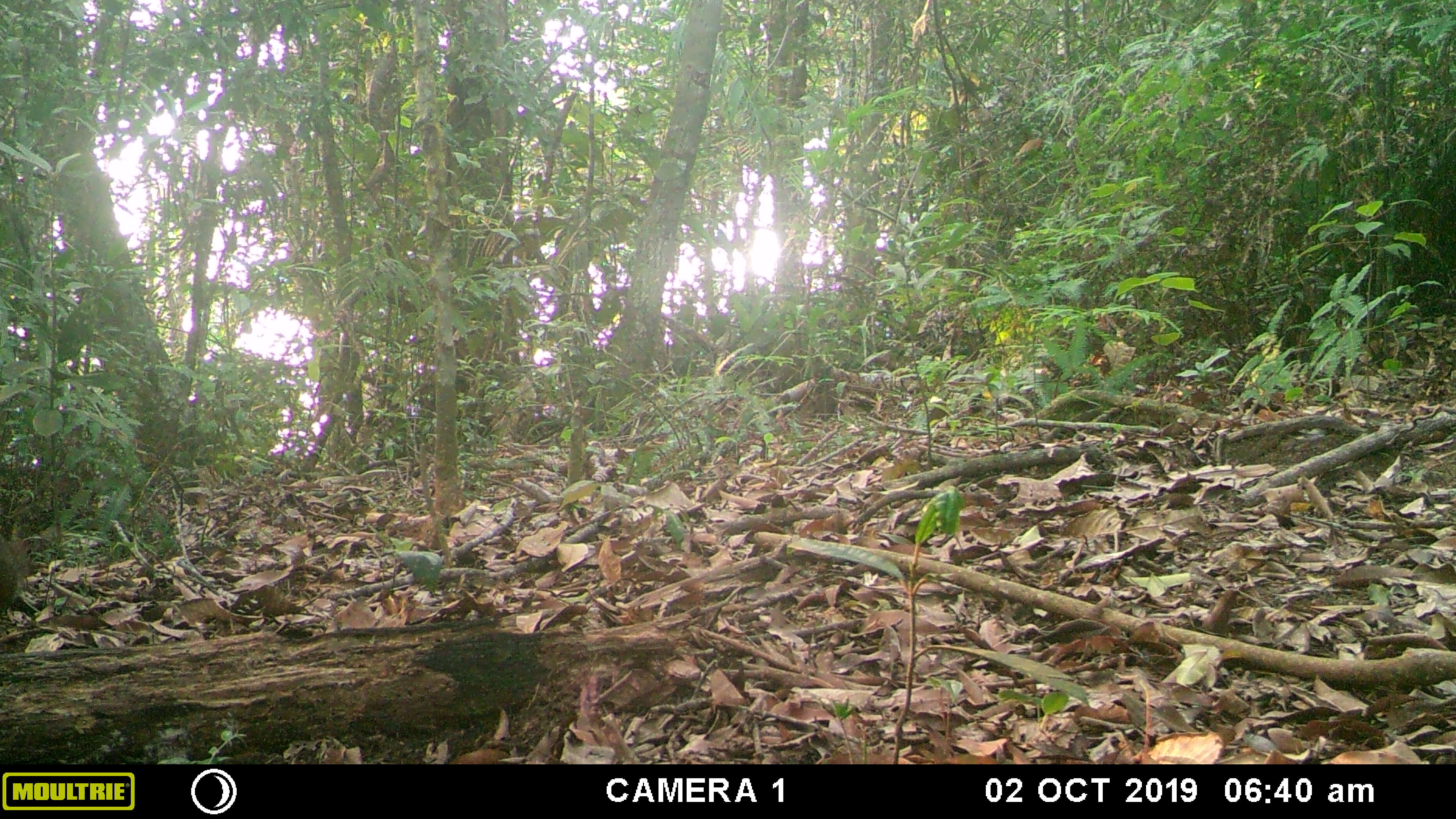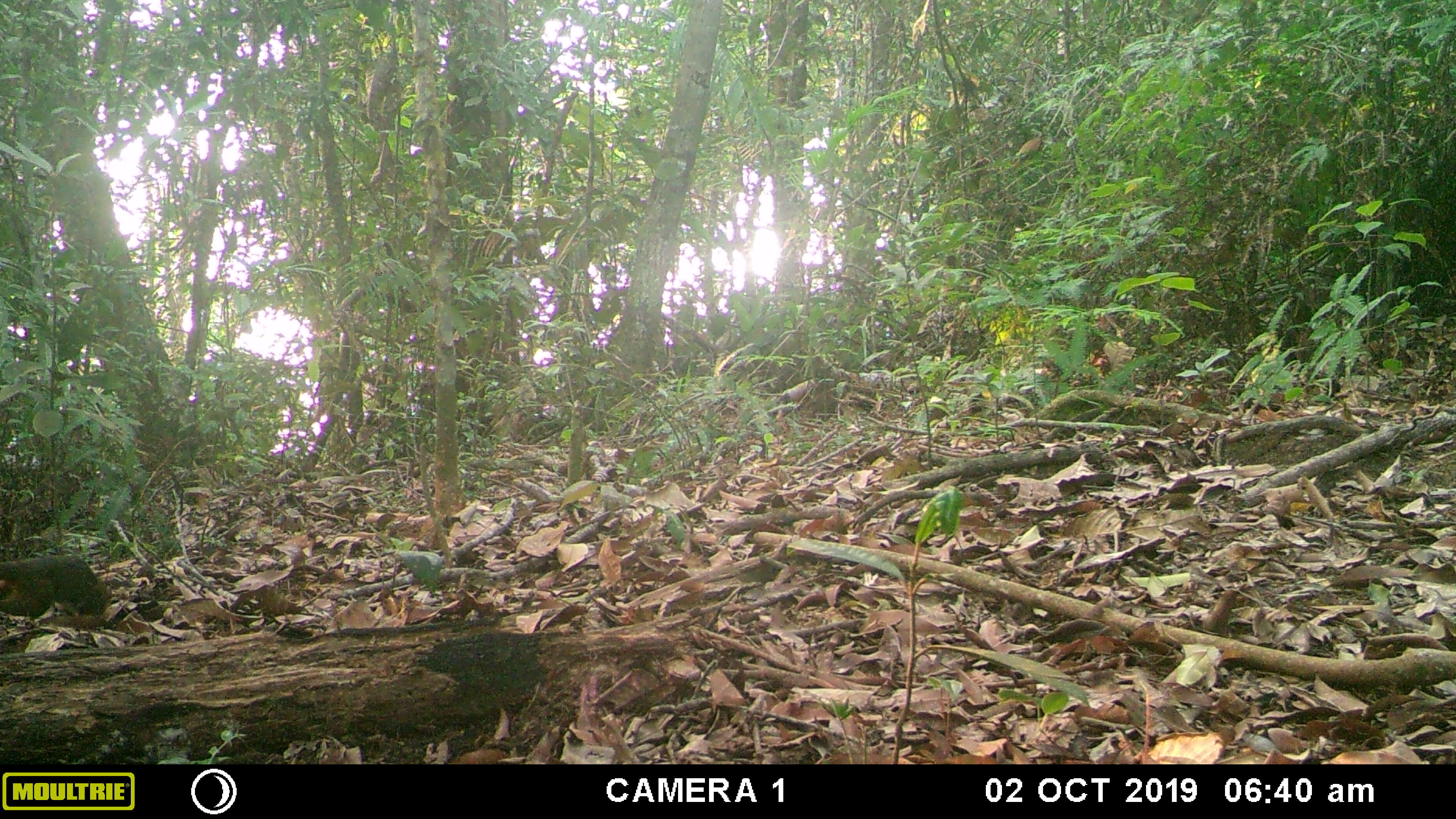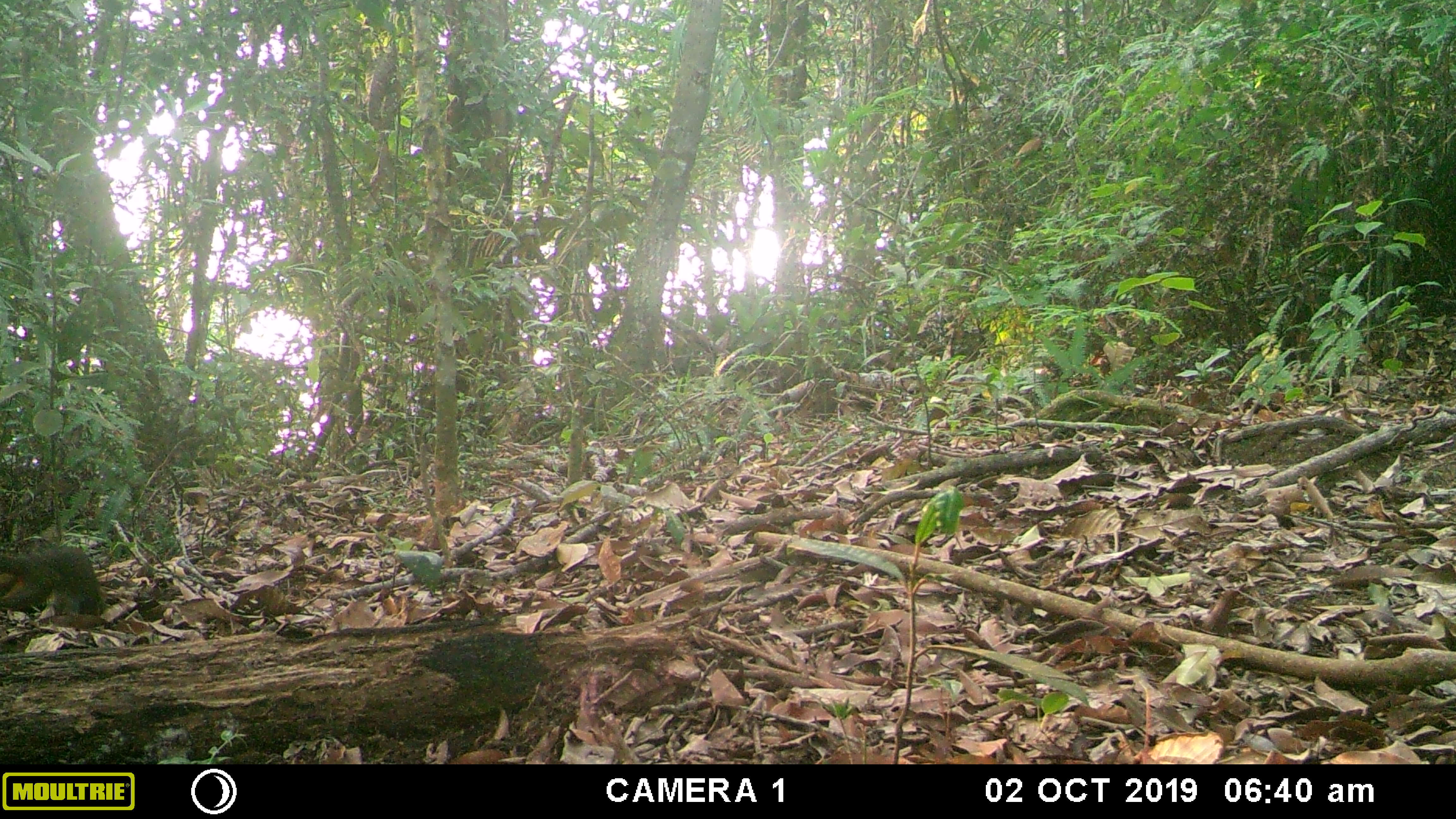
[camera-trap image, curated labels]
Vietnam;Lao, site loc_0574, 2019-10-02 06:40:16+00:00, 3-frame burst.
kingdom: Animalia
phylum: Chordata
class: Mammalia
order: Rodentia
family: Sciuridae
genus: Dremomys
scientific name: Dremomys rufigenis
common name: red-cheeked squirrel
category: red cheeked squirrel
Red cheeked squirrel (red-cheeked squirrel) (Dremomys rufigenis). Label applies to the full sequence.